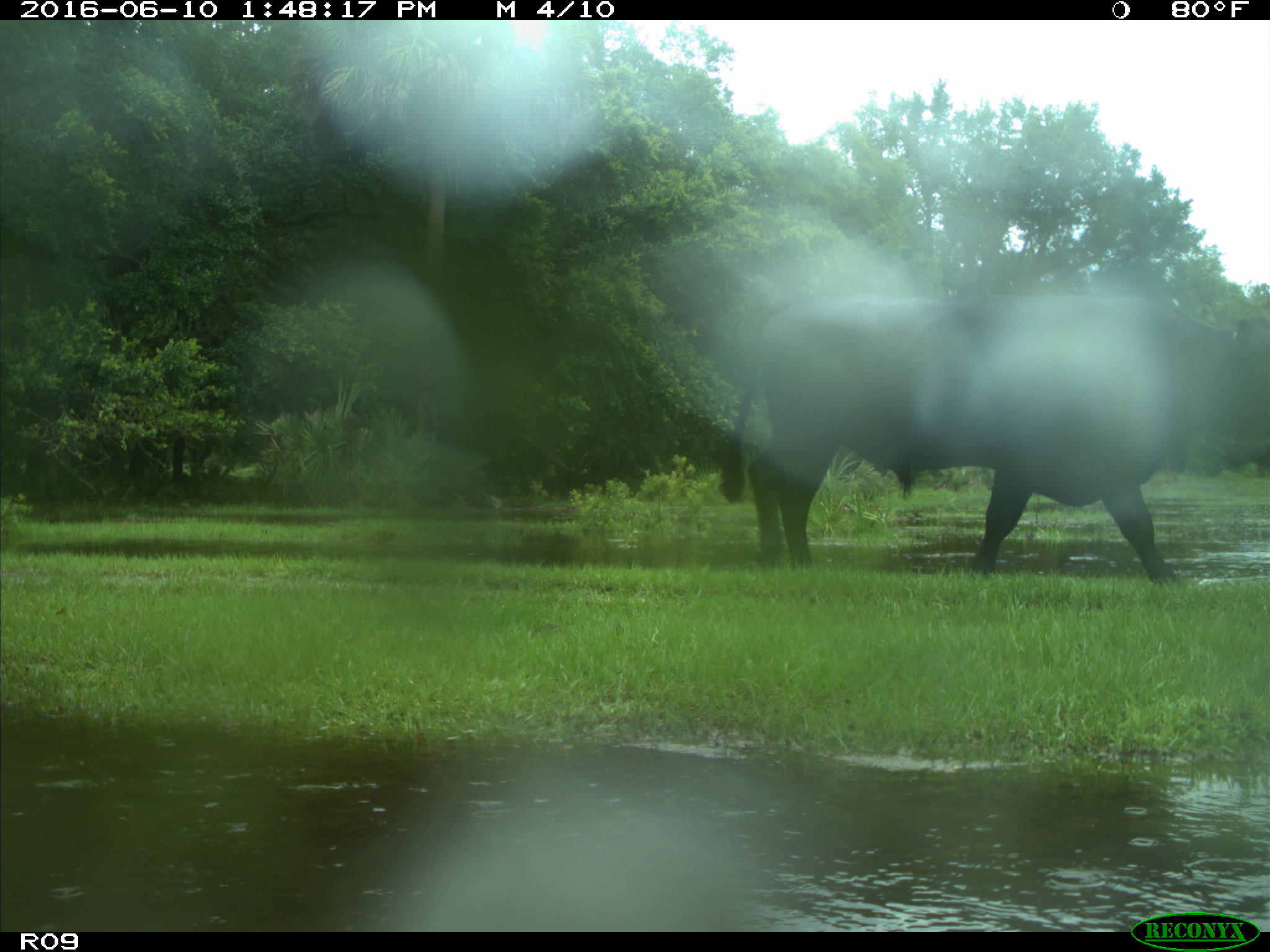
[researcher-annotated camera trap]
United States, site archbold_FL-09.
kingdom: Animalia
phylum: Chordata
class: Mammalia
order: Artiodactyla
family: Bovidae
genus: Bos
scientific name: Bos taurus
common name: domestic cow